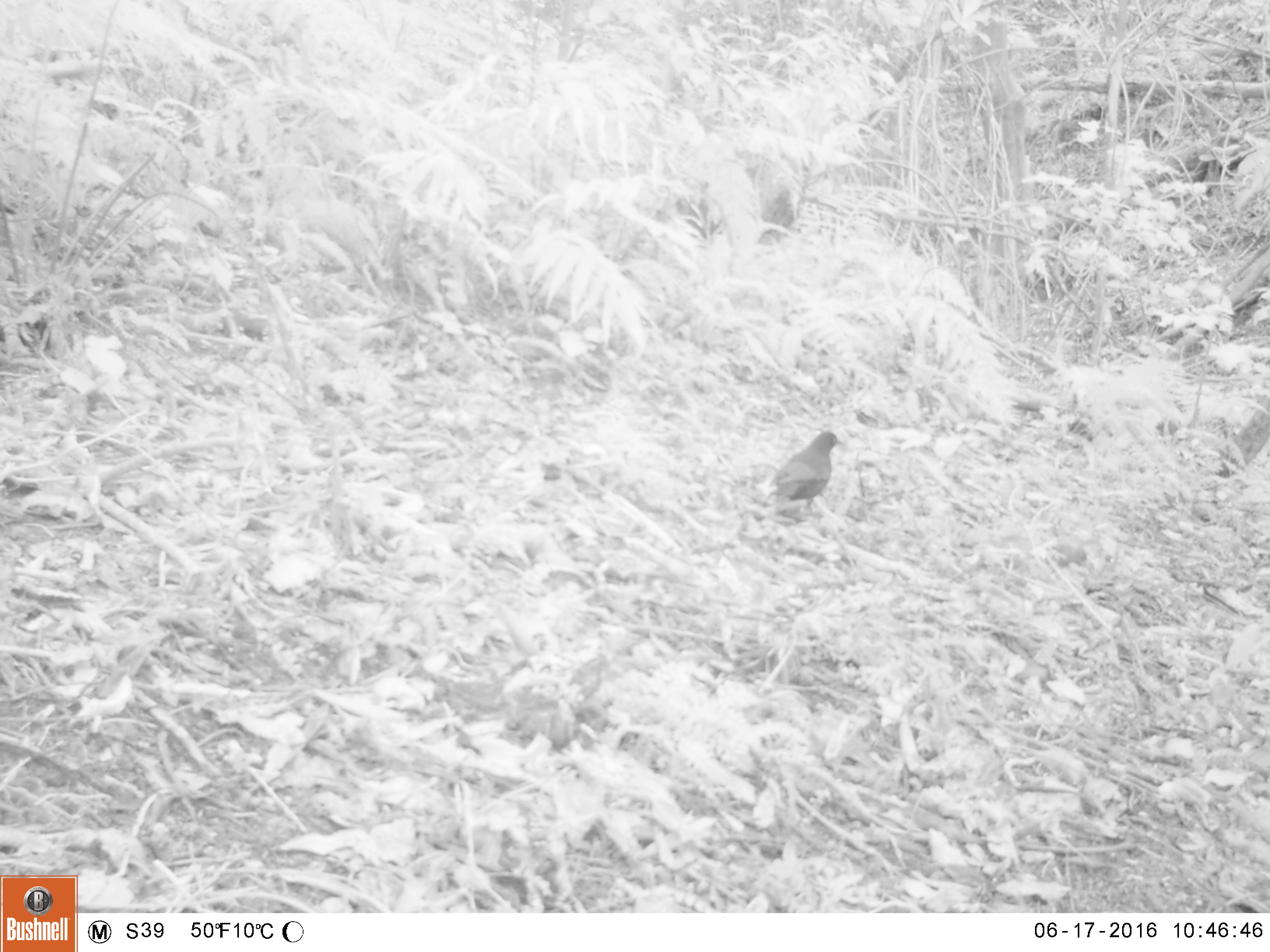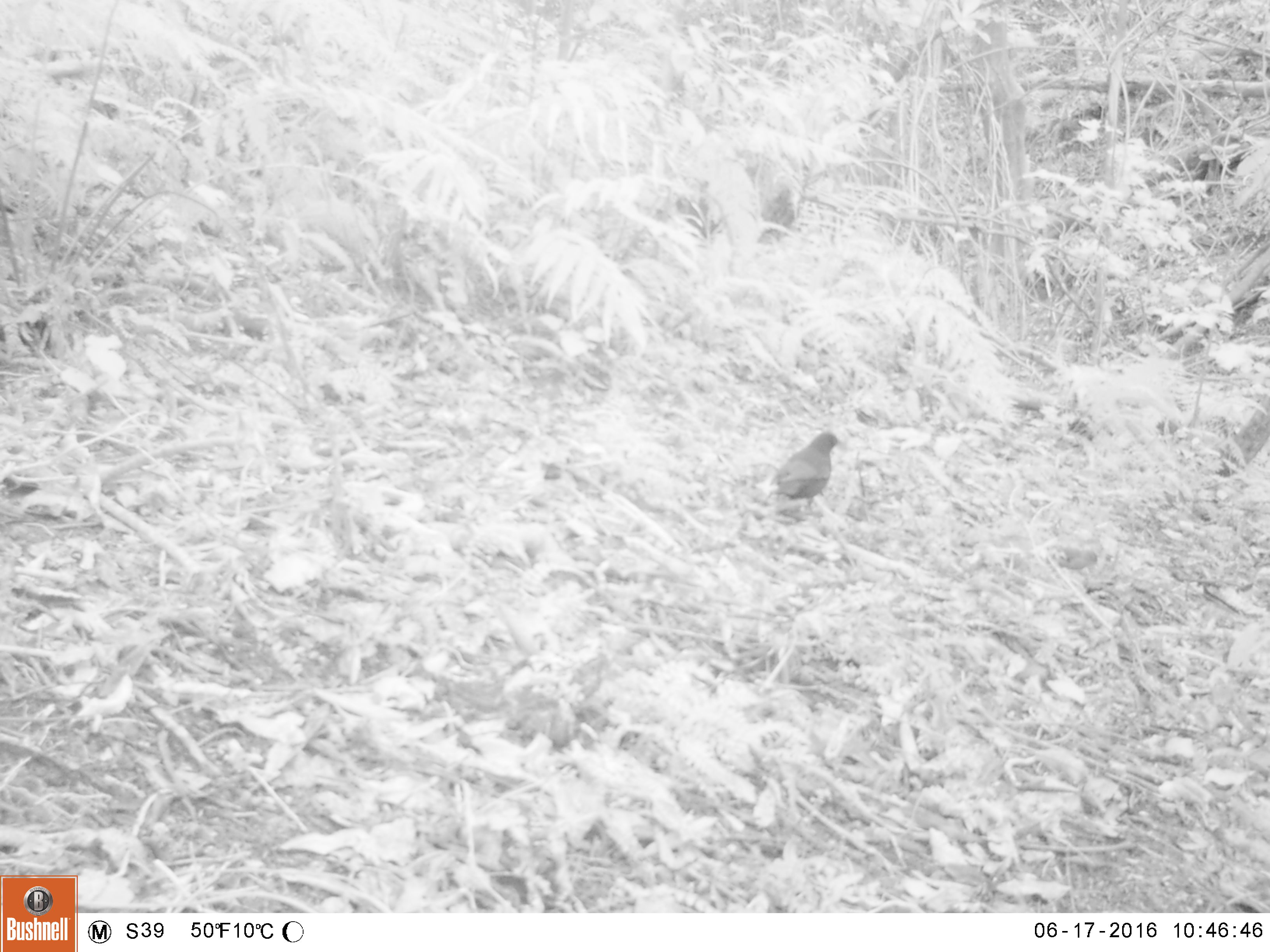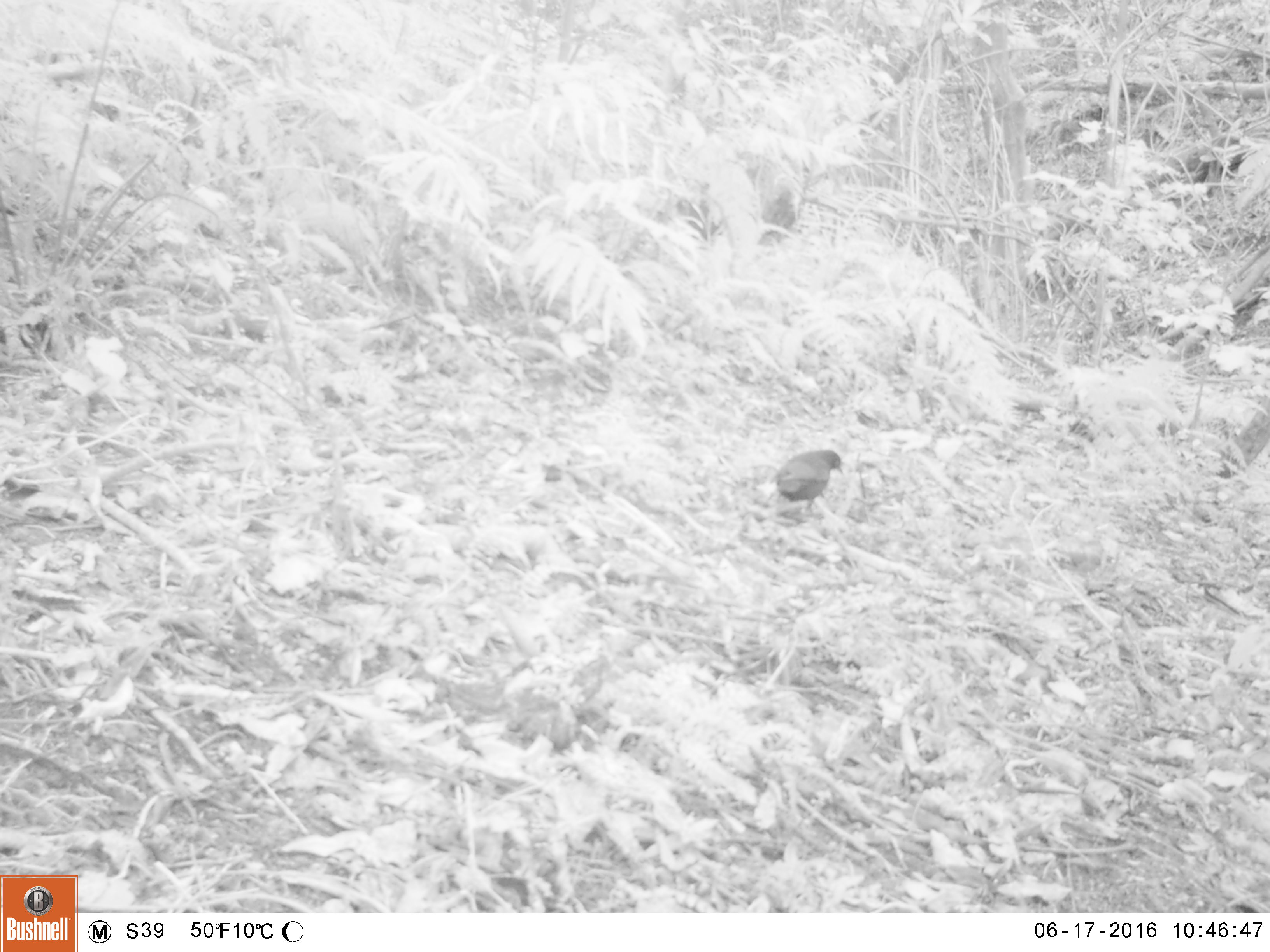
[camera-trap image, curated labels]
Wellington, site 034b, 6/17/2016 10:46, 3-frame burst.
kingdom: Animalia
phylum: Chordata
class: Aves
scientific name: Aves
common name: bird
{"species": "bird (Aves)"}